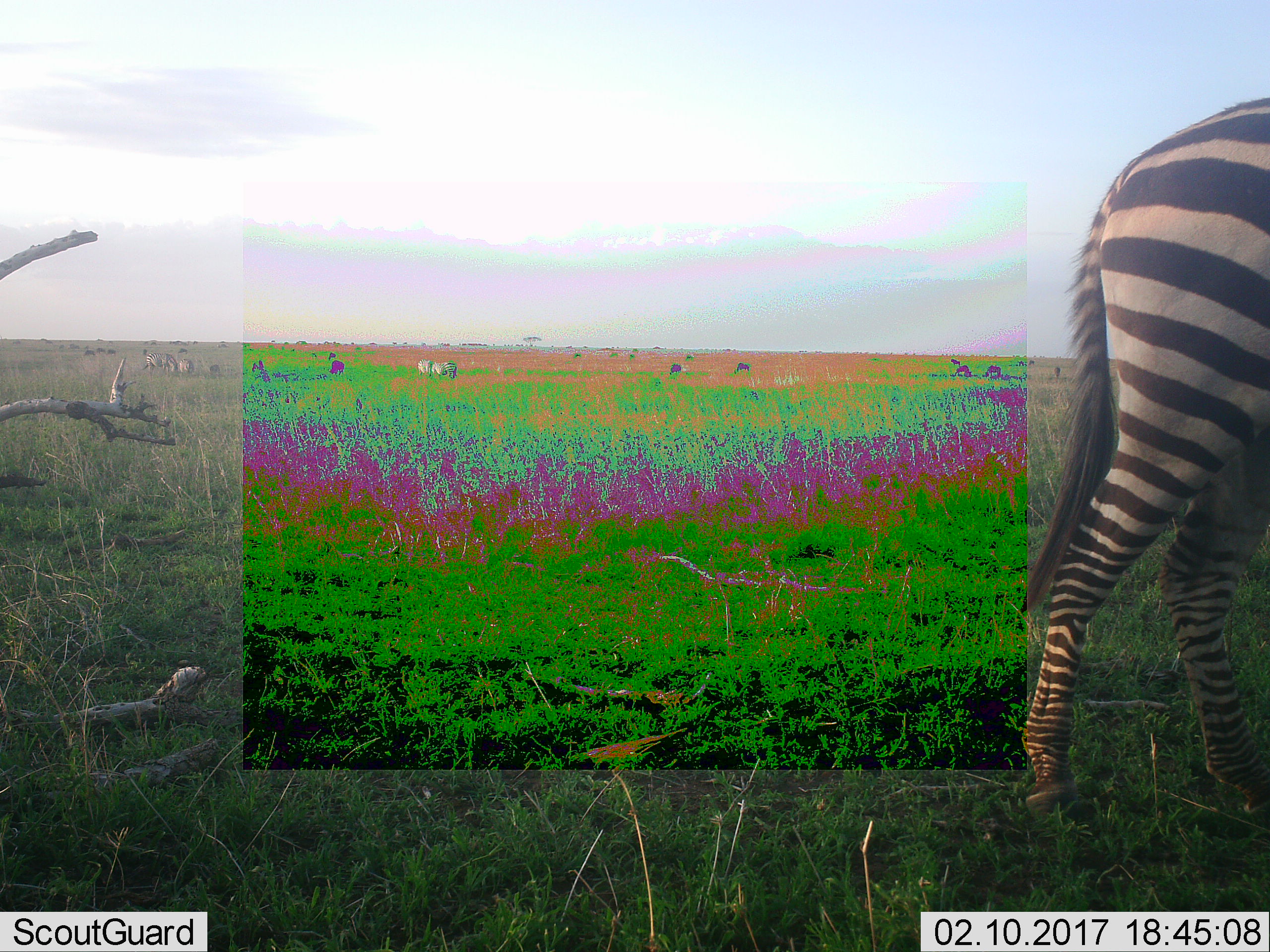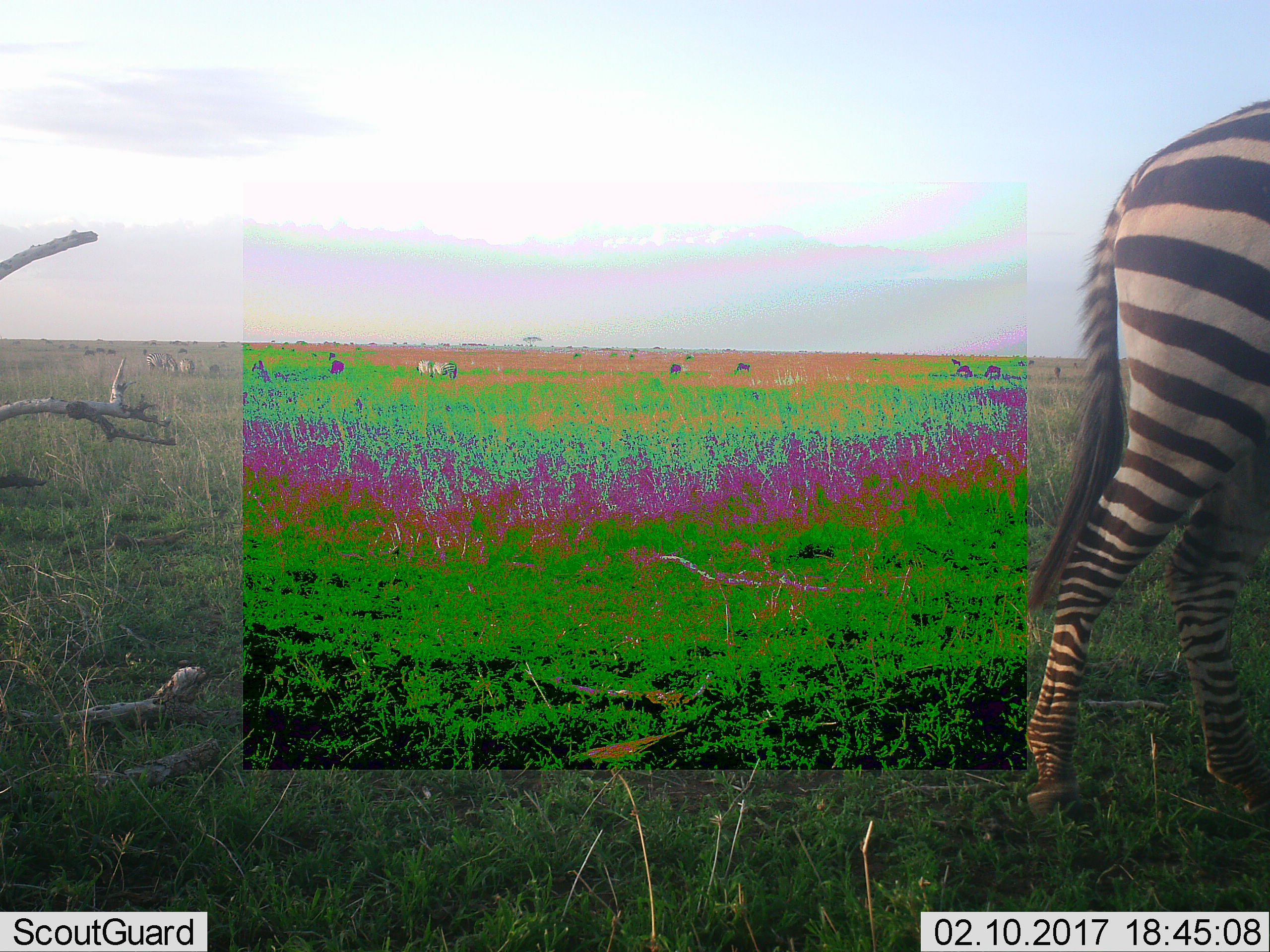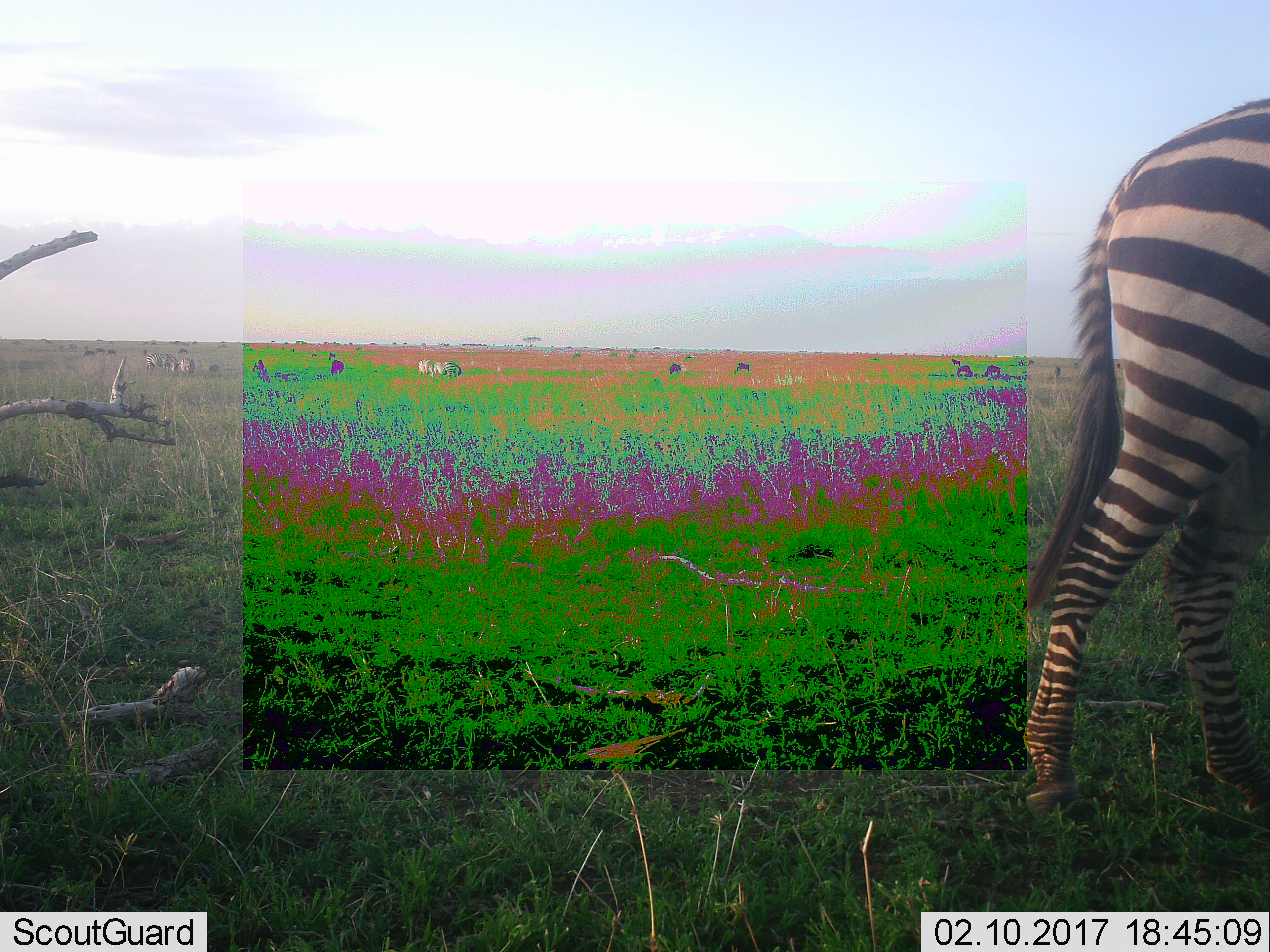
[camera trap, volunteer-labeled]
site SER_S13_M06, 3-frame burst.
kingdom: Animalia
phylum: Chordata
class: Mammalia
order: Perissodactyla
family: Equidae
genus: Equus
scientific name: Equus quagga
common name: plains zebra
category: zebraplains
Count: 5.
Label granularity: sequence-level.